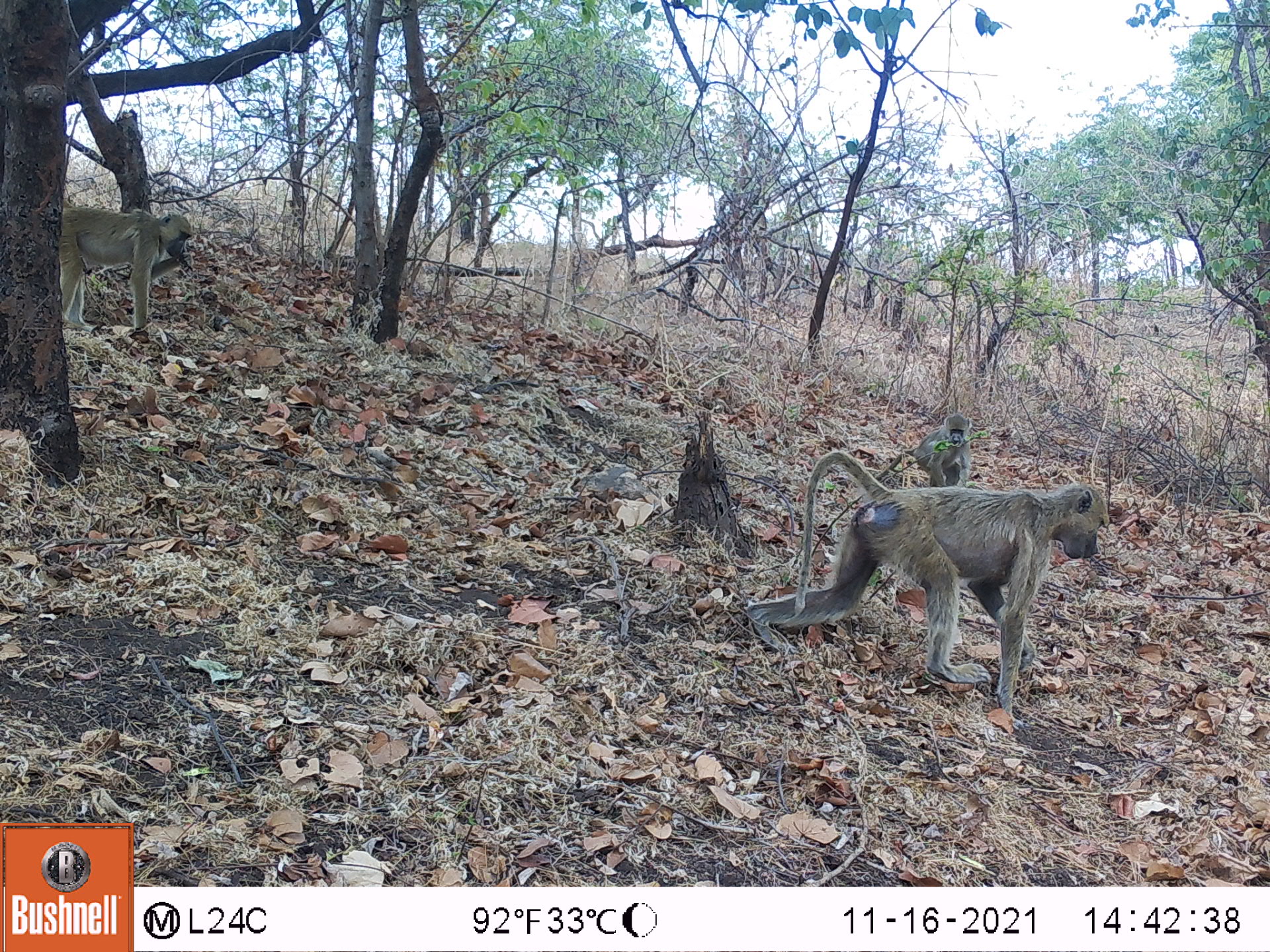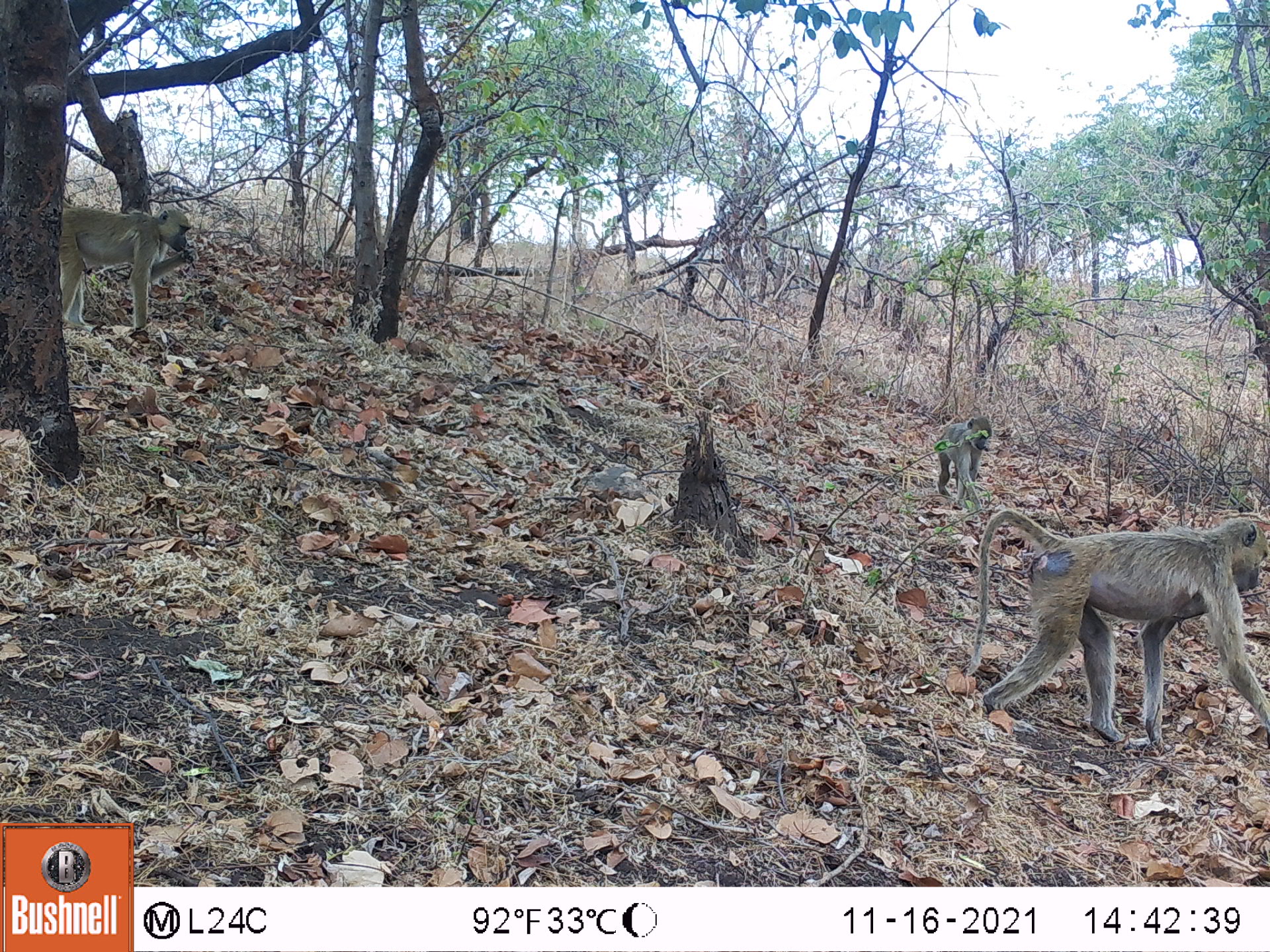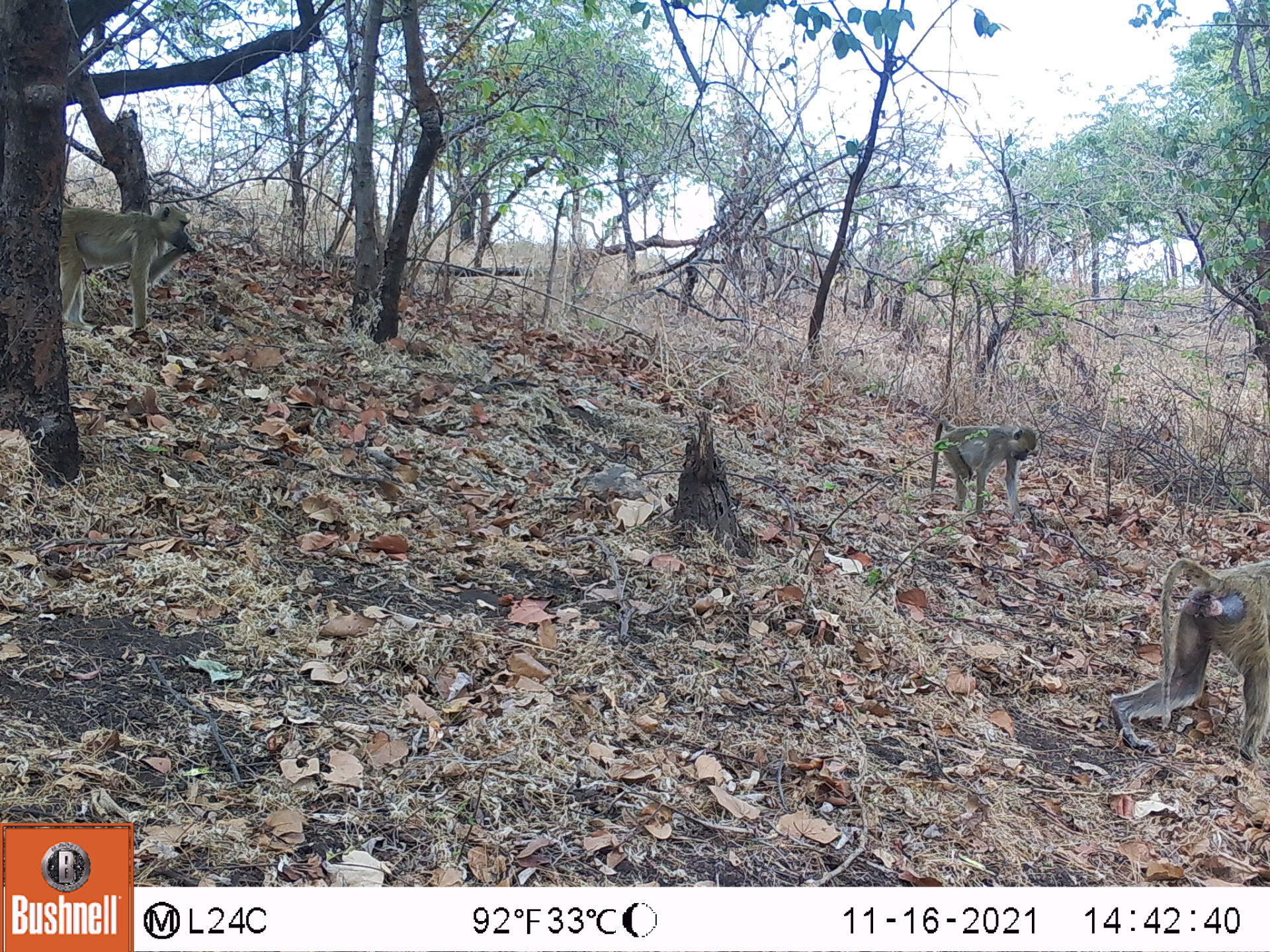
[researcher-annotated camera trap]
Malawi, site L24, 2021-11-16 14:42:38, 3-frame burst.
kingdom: Animalia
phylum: Chordata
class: Mammalia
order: Primates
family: Cercopithecidae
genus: Papio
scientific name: Papio cynocephalus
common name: yellow baboon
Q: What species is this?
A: Yellow baboon (Papio cynocephalus).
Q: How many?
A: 3.